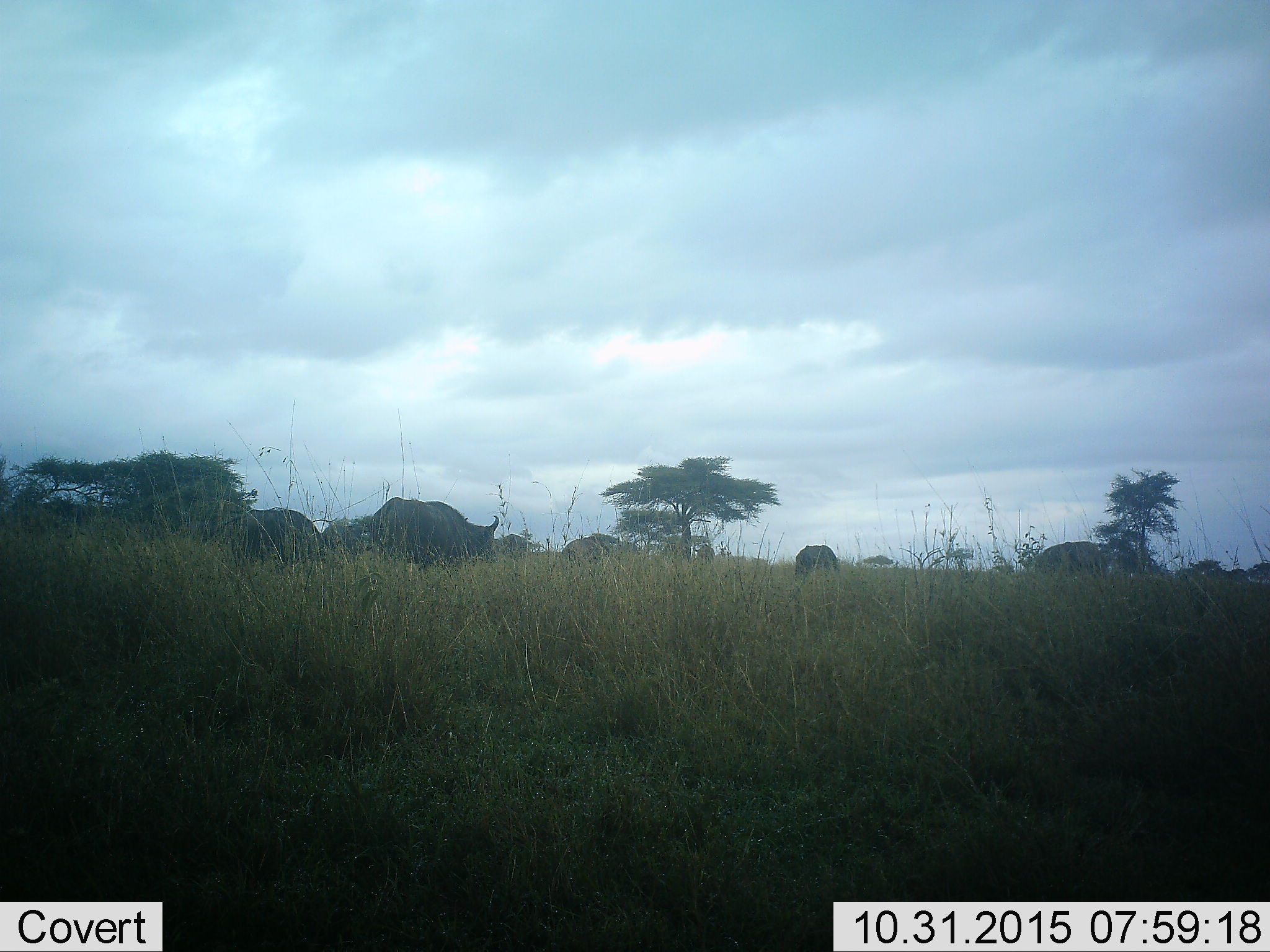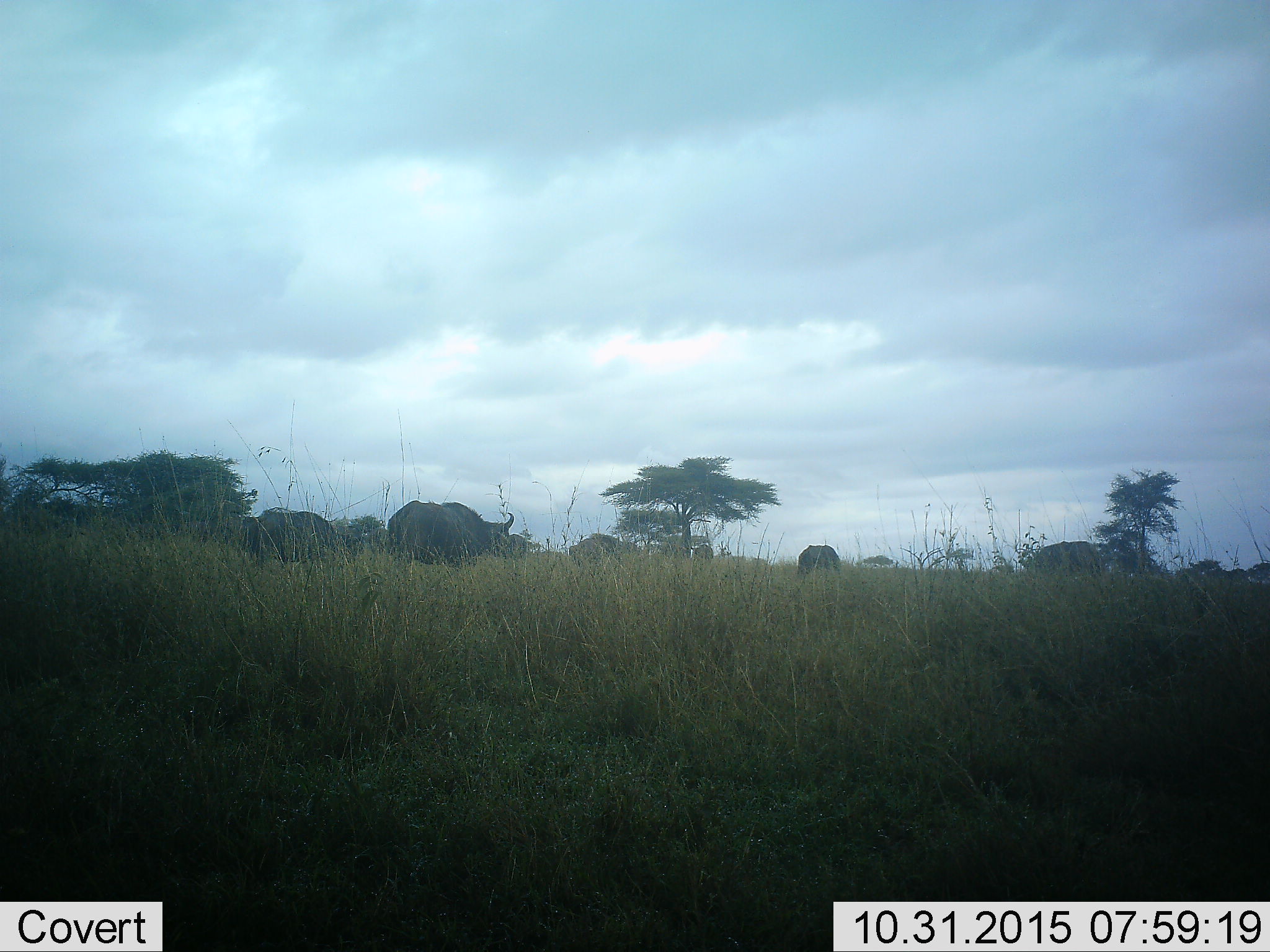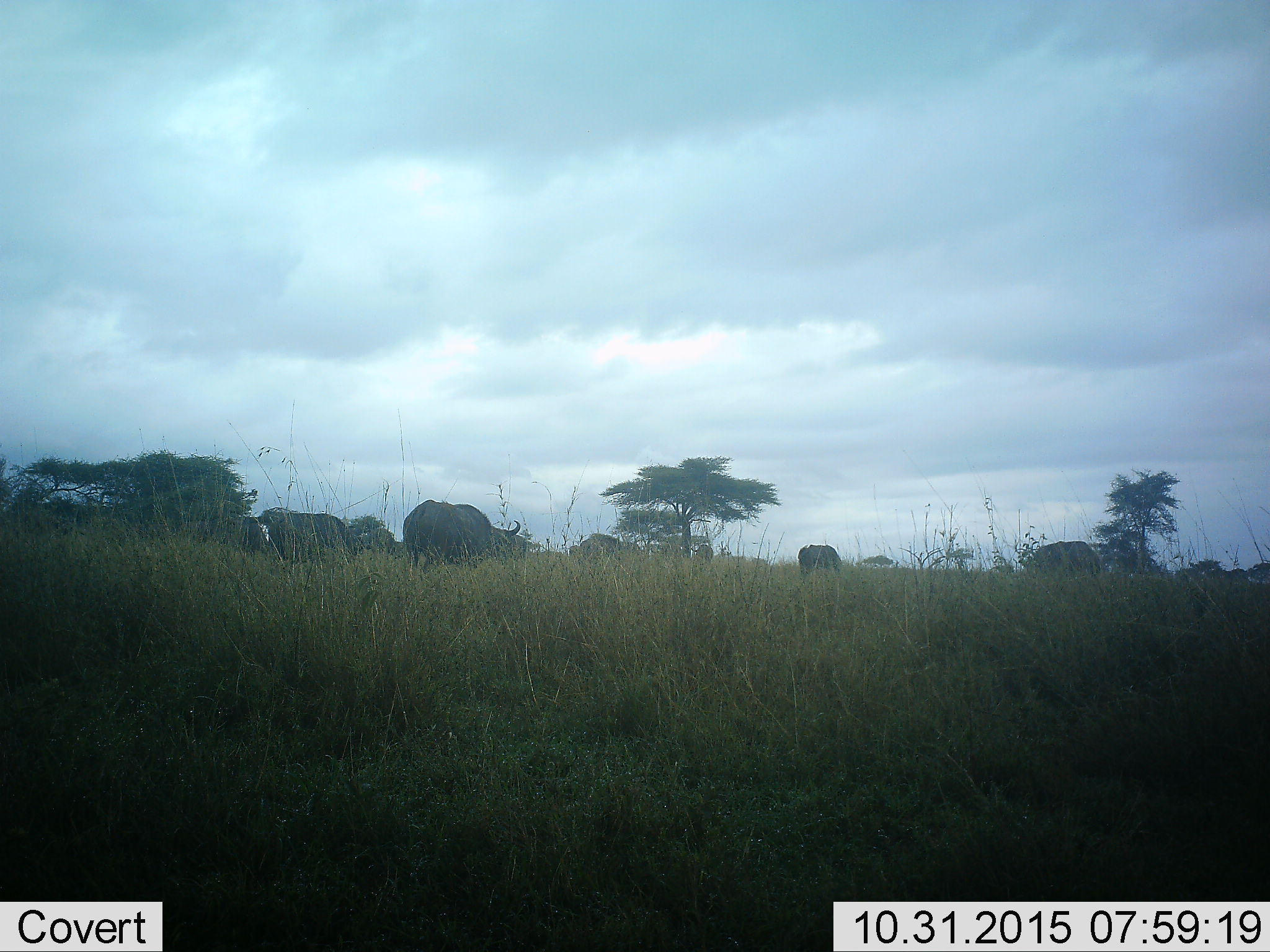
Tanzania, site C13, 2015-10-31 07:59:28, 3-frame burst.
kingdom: Animalia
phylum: Chordata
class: Mammalia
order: Artiodactyla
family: Bovidae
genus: Syncerus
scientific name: Syncerus caffer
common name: cape buffalo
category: buffalo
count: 7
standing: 50%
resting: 8%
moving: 75%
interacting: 0%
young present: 0%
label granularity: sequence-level